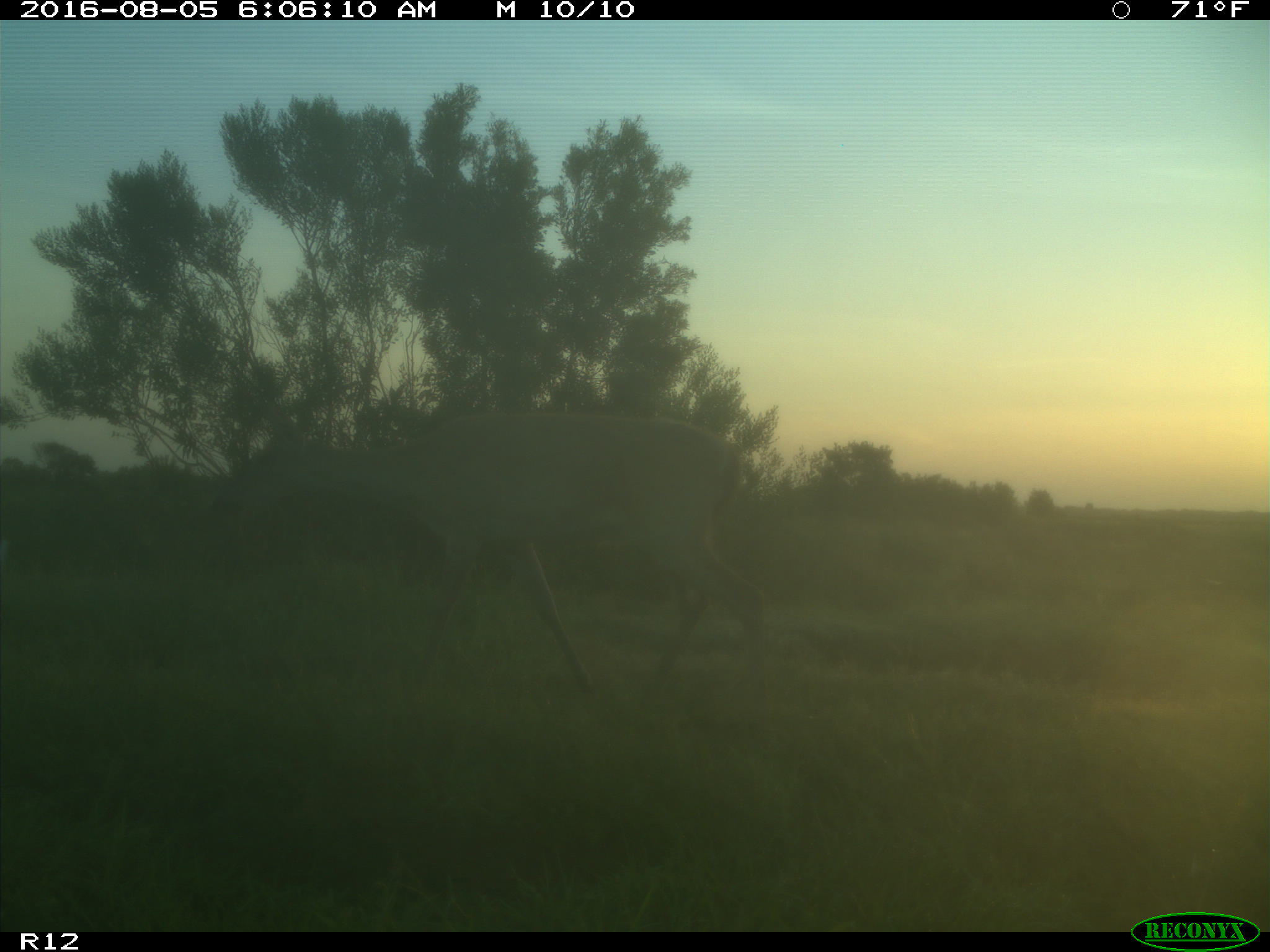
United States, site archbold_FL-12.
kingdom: Animalia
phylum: Chordata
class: Mammalia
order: Artiodactyla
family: Cervidae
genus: Odocoileus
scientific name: Odocoileus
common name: deer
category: unidentified deer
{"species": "unidentified deer (deer) (Odocoileus)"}